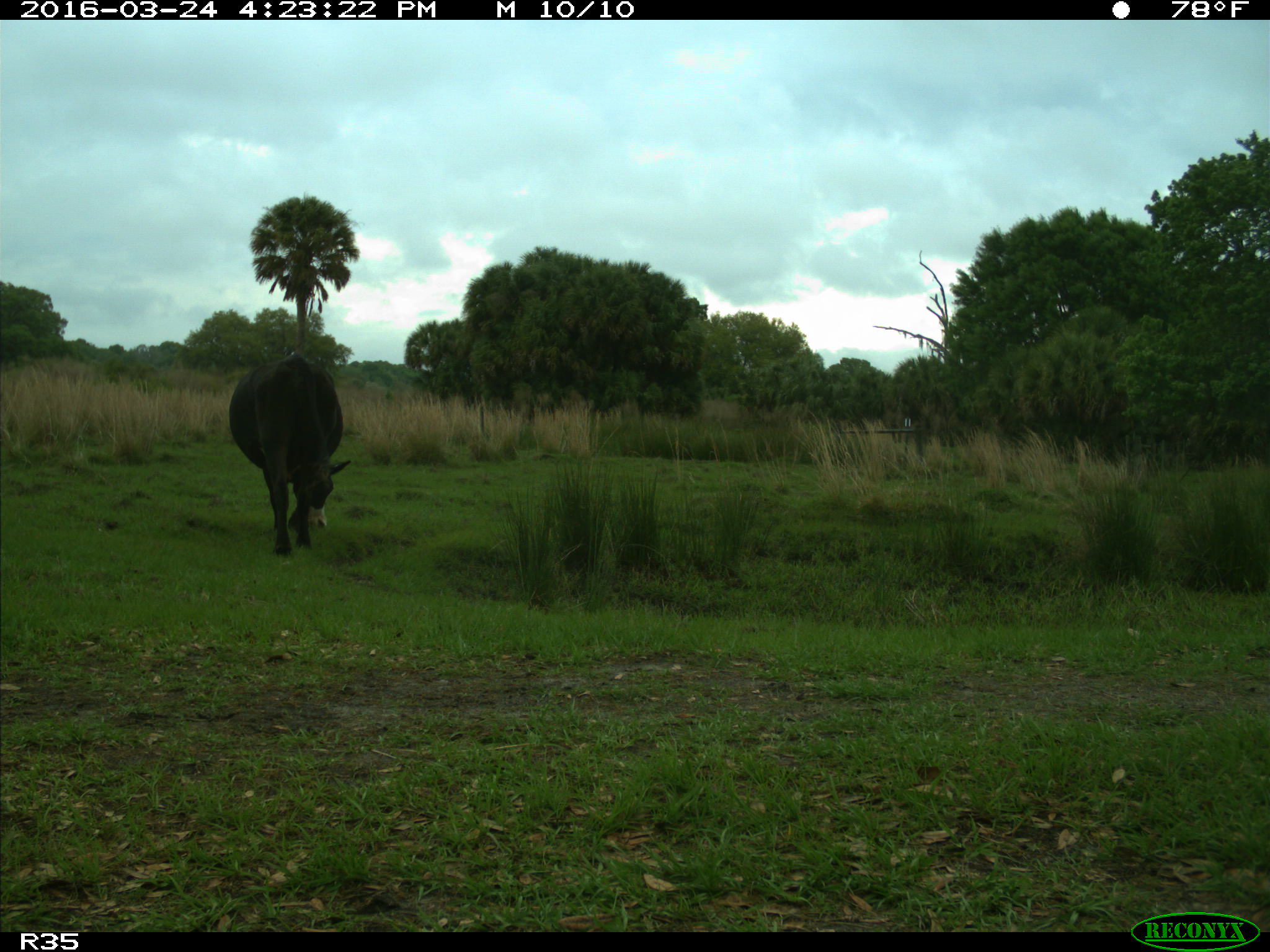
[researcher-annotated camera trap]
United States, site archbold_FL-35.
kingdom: Animalia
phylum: Chordata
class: Mammalia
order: Artiodactyla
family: Bovidae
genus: Bos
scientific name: Bos taurus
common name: domestic cow